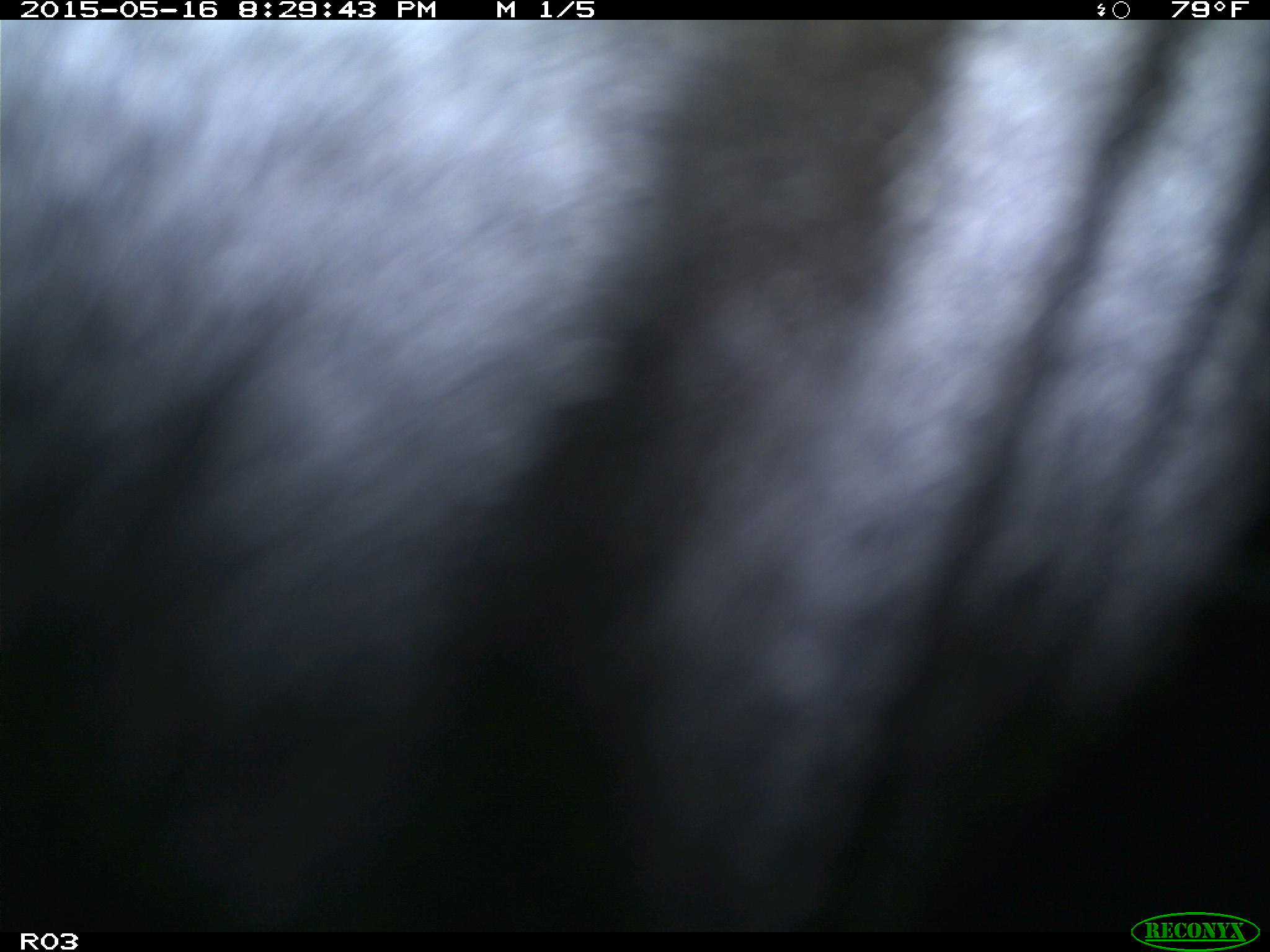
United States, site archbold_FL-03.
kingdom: Animalia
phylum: Chordata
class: Mammalia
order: Artiodactyla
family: Bovidae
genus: Bos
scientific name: Bos taurus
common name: domestic cow